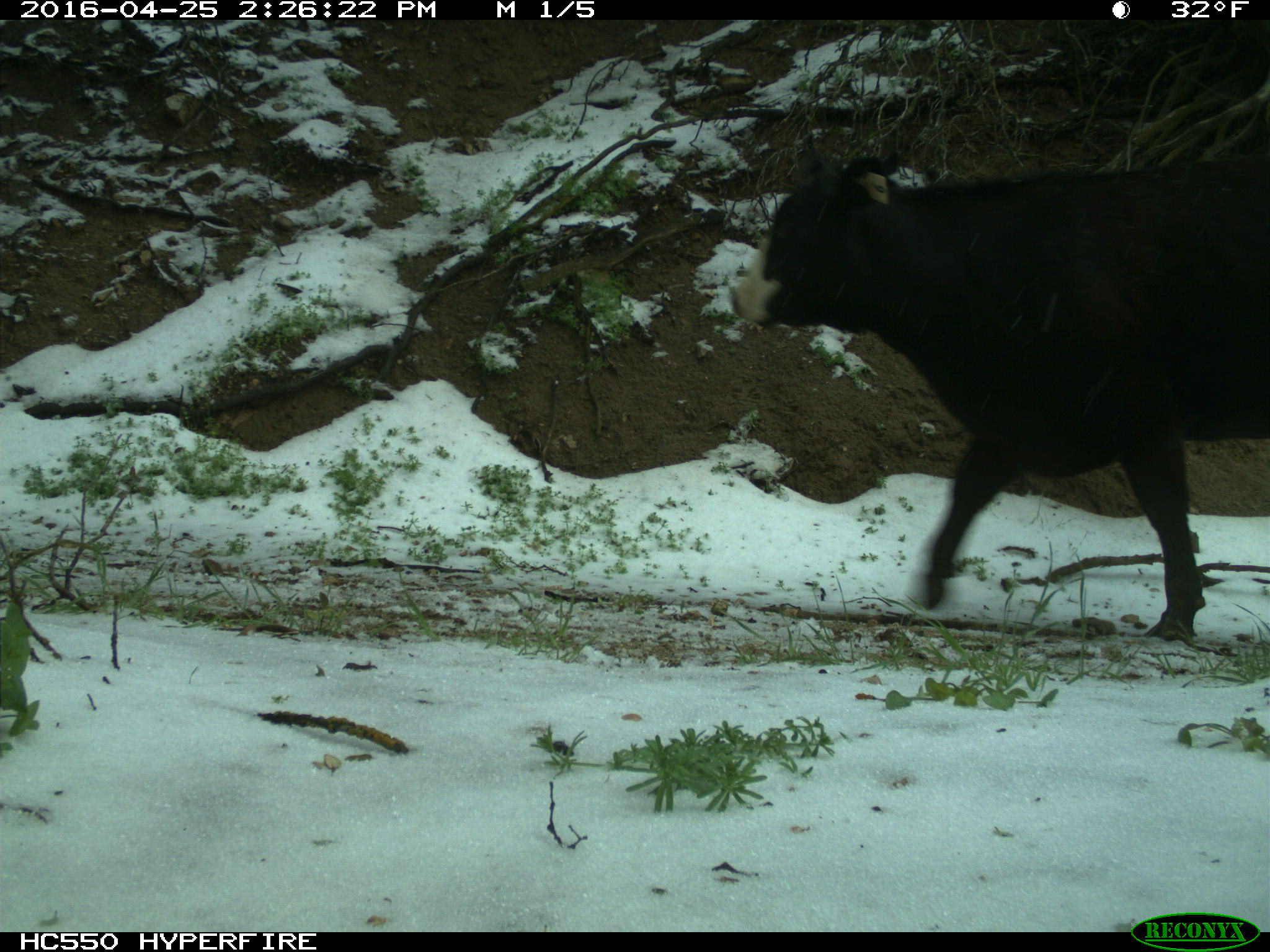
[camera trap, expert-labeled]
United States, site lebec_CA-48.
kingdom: Animalia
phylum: Chordata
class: Mammalia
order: Artiodactyla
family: Bovidae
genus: Bos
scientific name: Bos taurus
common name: domestic cow